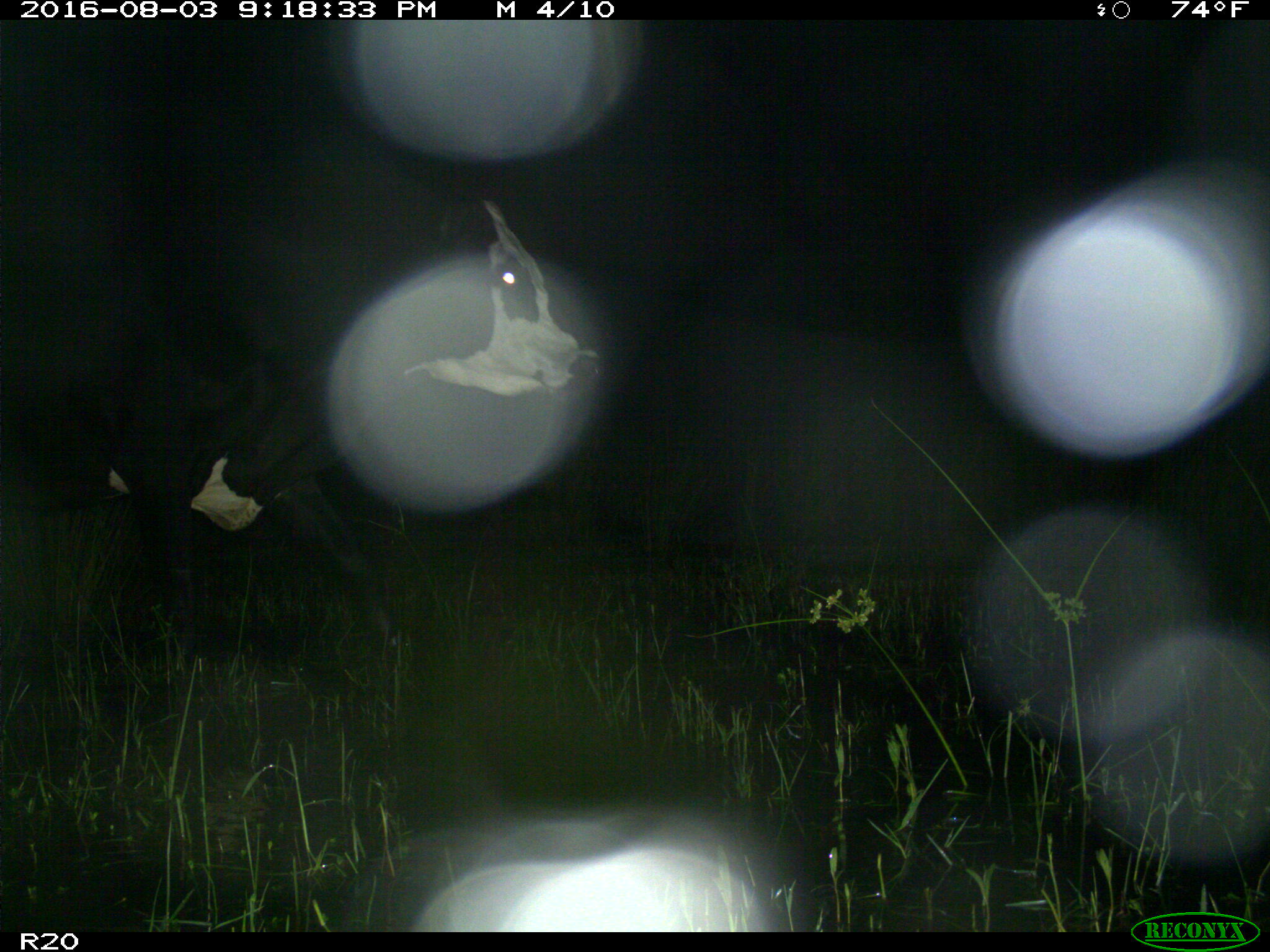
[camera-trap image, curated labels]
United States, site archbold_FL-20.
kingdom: Animalia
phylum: Chordata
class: Mammalia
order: Artiodactyla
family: Bovidae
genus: Bos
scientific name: Bos taurus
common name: domestic cow